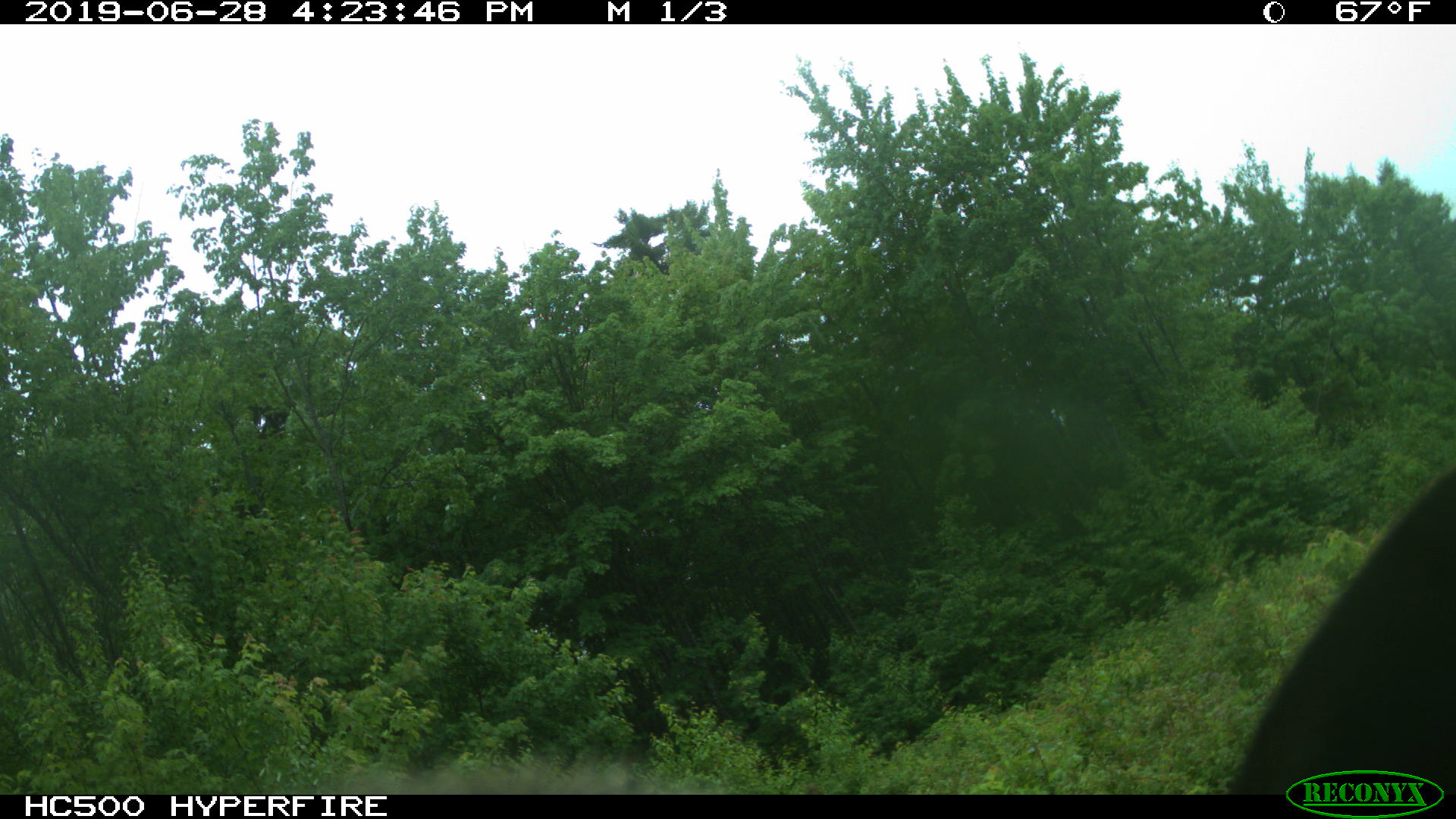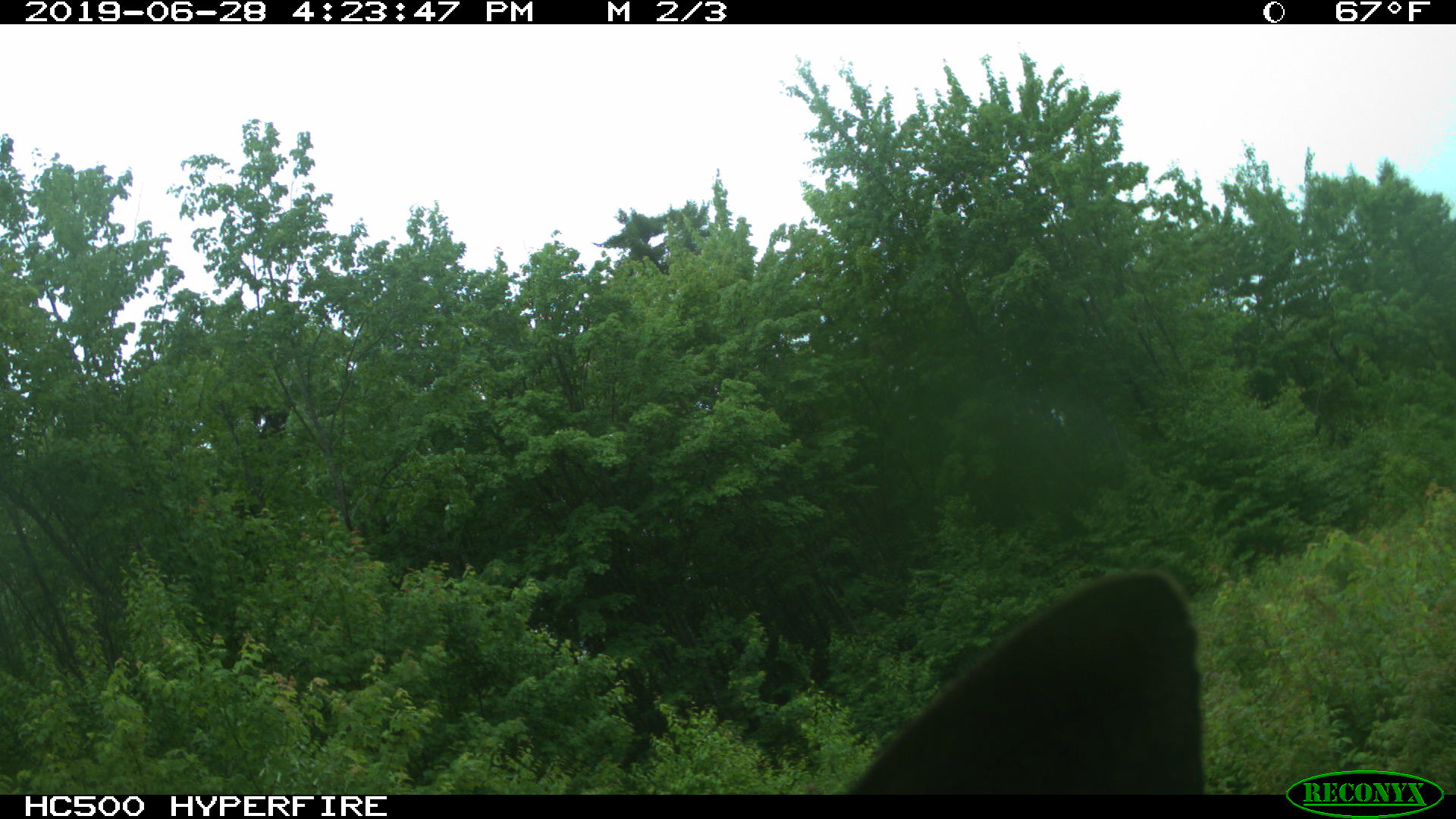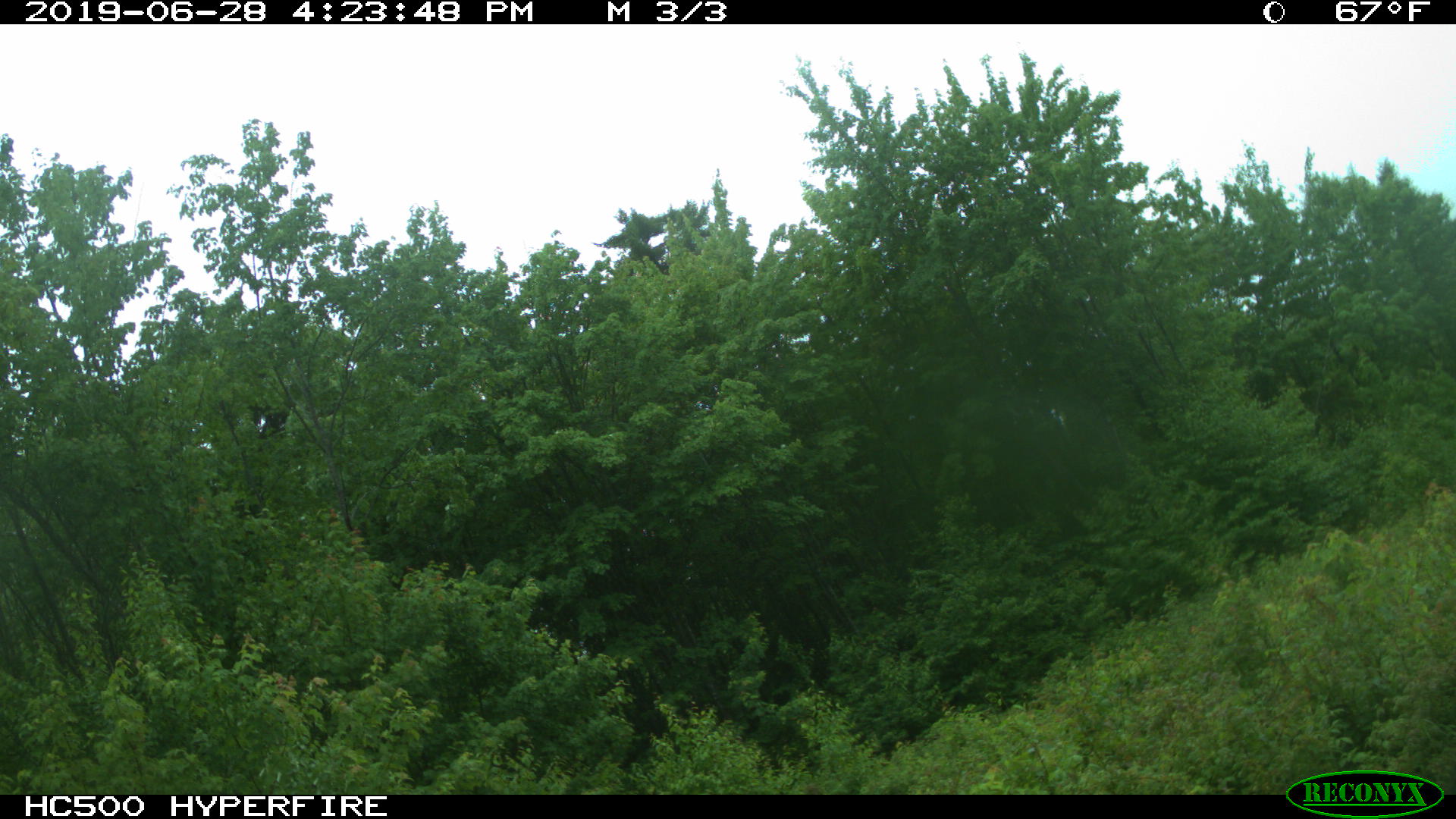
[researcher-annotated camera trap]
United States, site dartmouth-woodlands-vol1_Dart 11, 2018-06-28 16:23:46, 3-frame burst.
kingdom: Animalia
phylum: Chordata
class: Mammalia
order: Artiodactyla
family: Cervidae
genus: Alces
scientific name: Alces alces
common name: moose